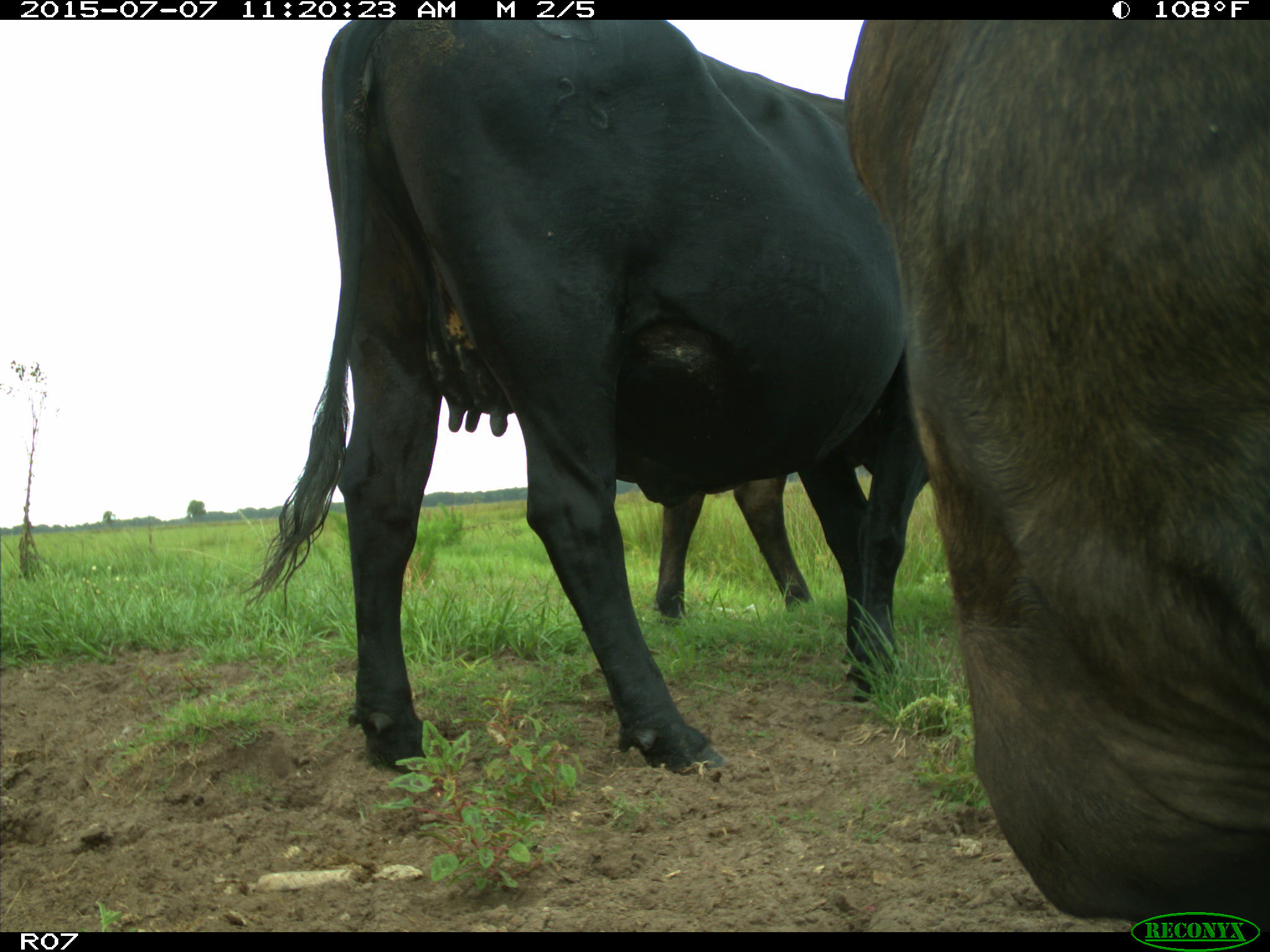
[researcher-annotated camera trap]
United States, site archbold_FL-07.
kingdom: Animalia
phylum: Chordata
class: Mammalia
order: Artiodactyla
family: Bovidae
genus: Bos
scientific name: Bos taurus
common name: domestic cow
Bos taurus (domestic cow).